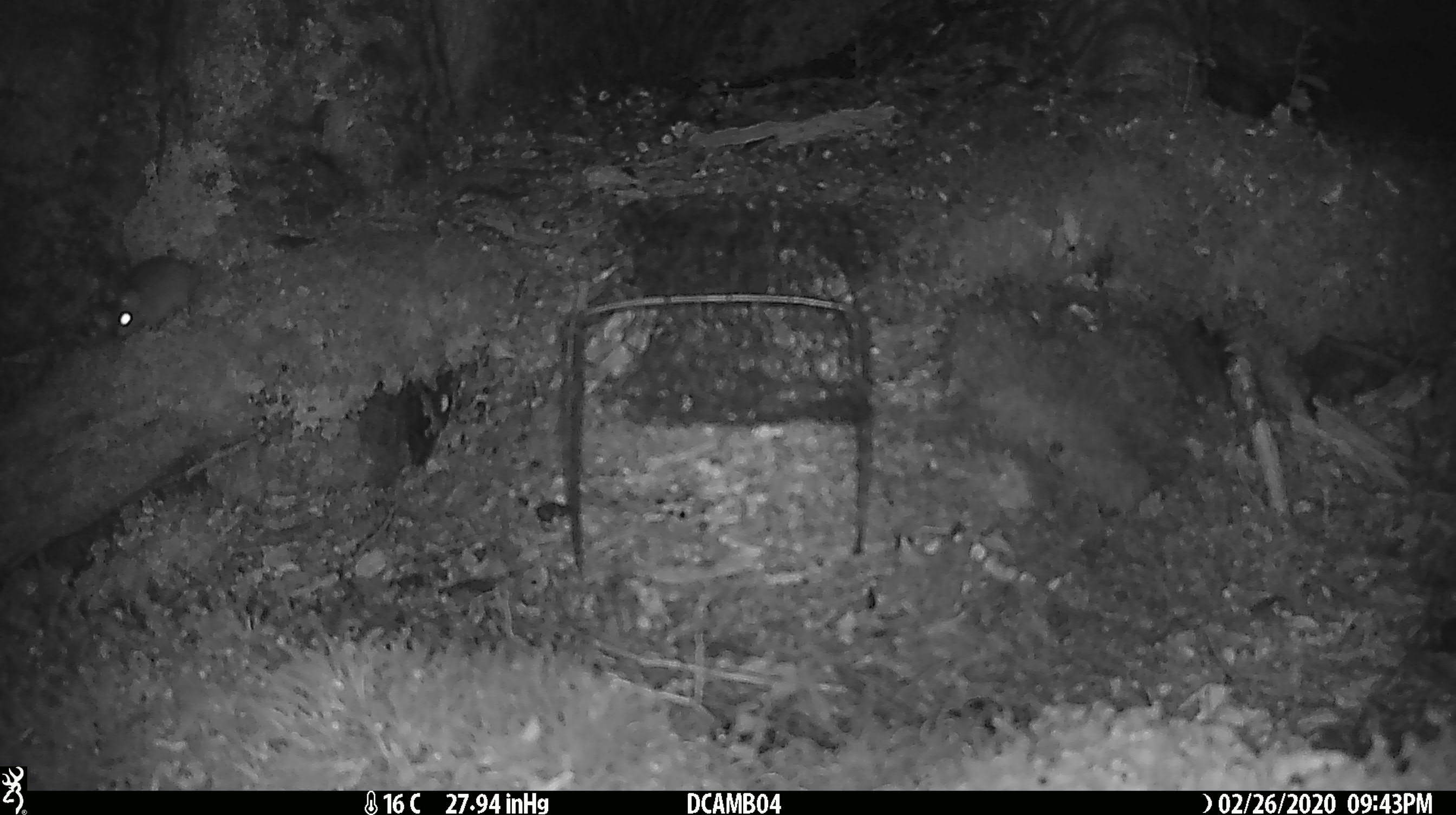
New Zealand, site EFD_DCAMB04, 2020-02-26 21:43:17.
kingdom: Animalia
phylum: Chordata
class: Mammalia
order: Rodentia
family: Muridae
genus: Mus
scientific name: Mus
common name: mouse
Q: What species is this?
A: Mouse (Mus).